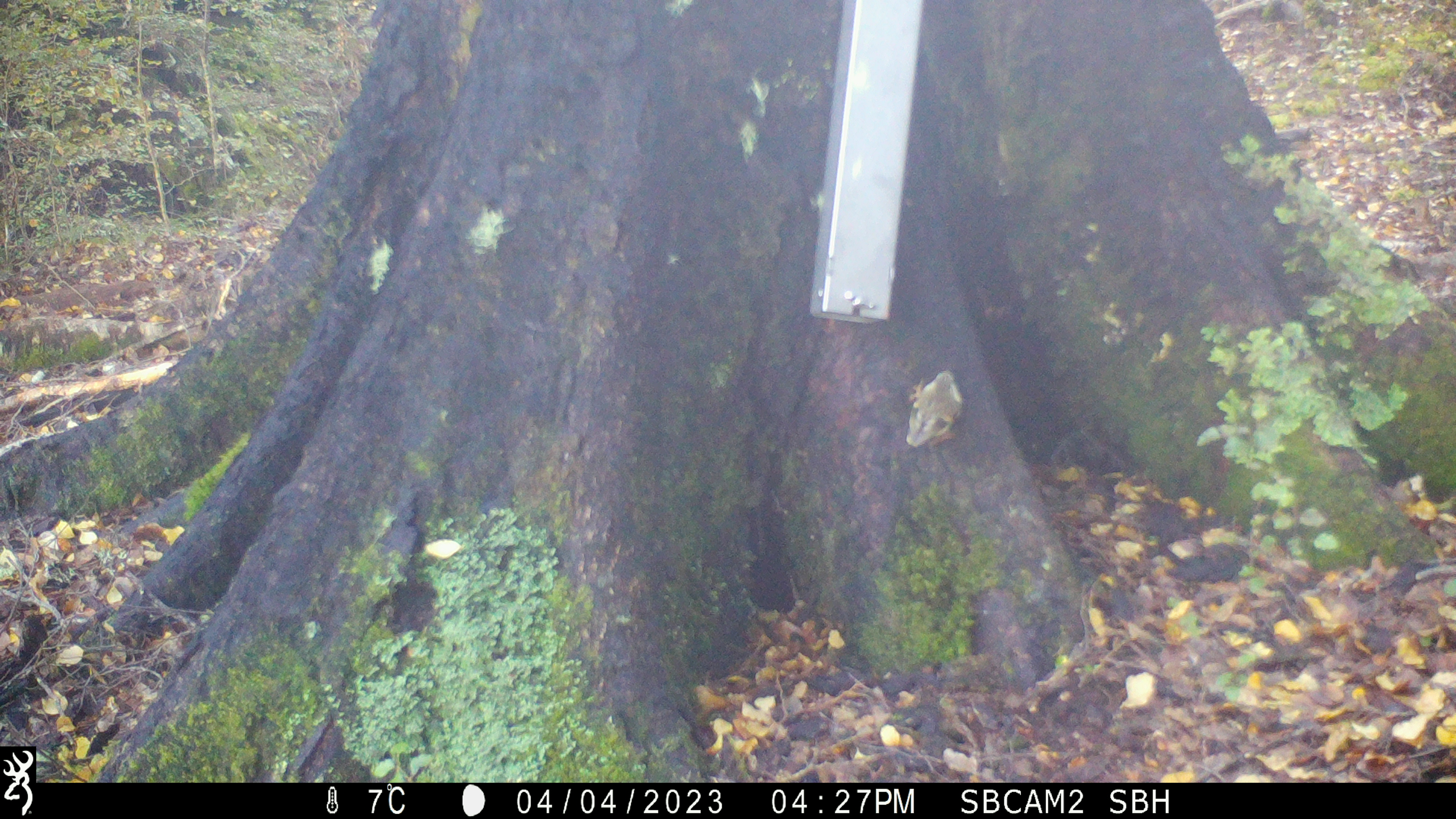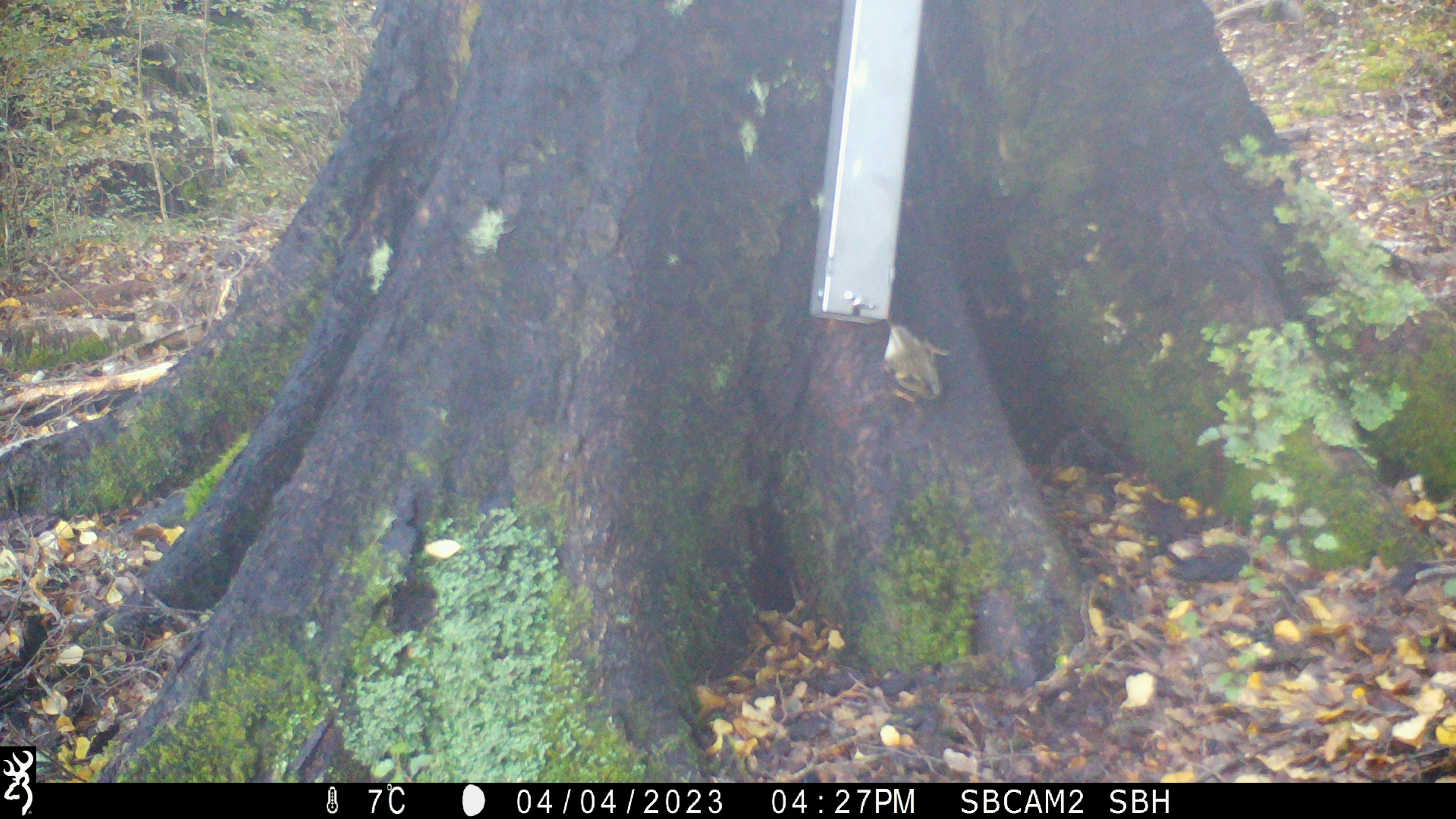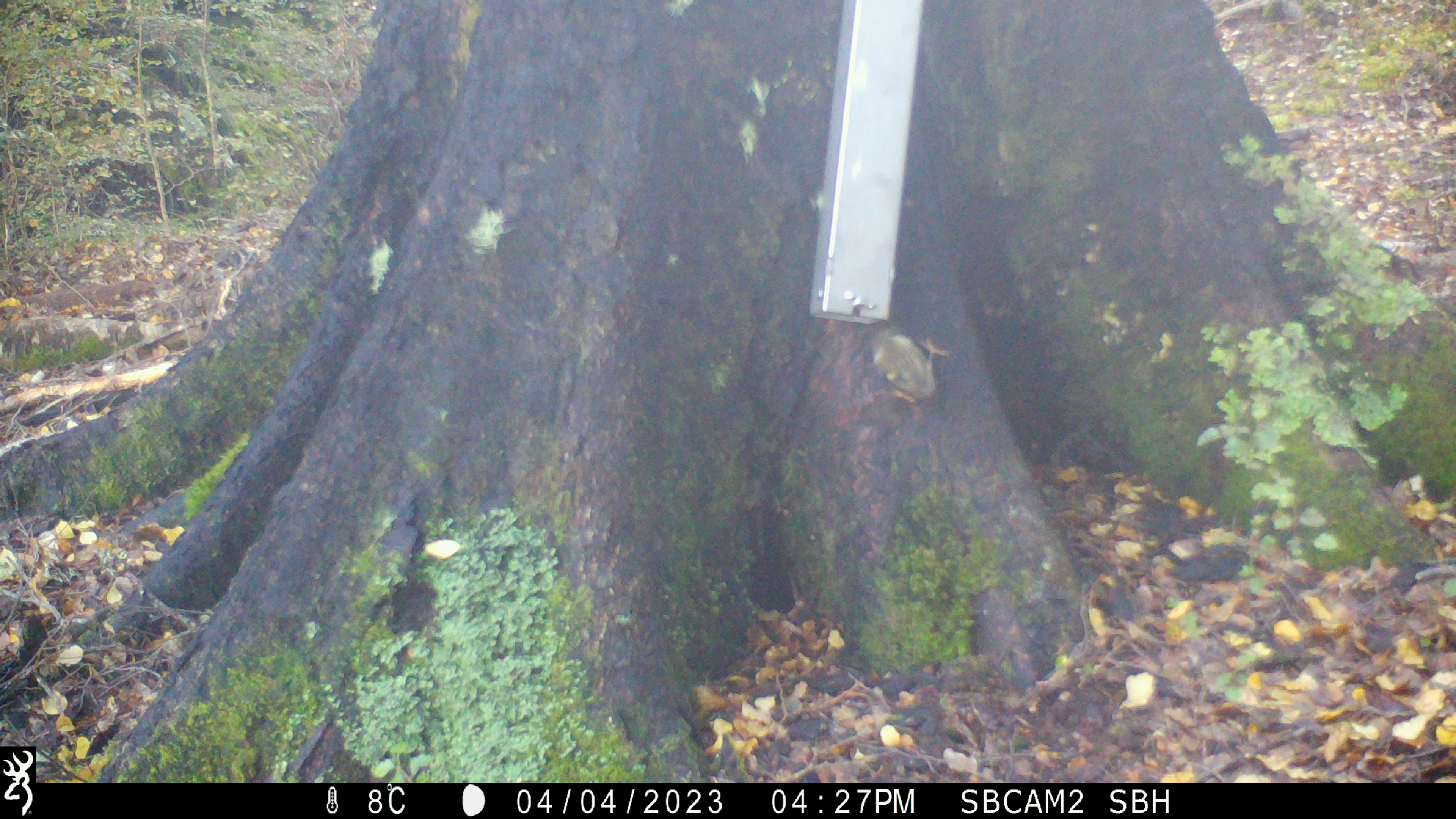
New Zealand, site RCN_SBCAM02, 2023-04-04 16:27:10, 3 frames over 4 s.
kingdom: Animalia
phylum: Chordata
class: Aves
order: Passeriformes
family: Acanthisittidae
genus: Acanthisitta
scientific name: Acanthisitta chloris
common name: rifleman